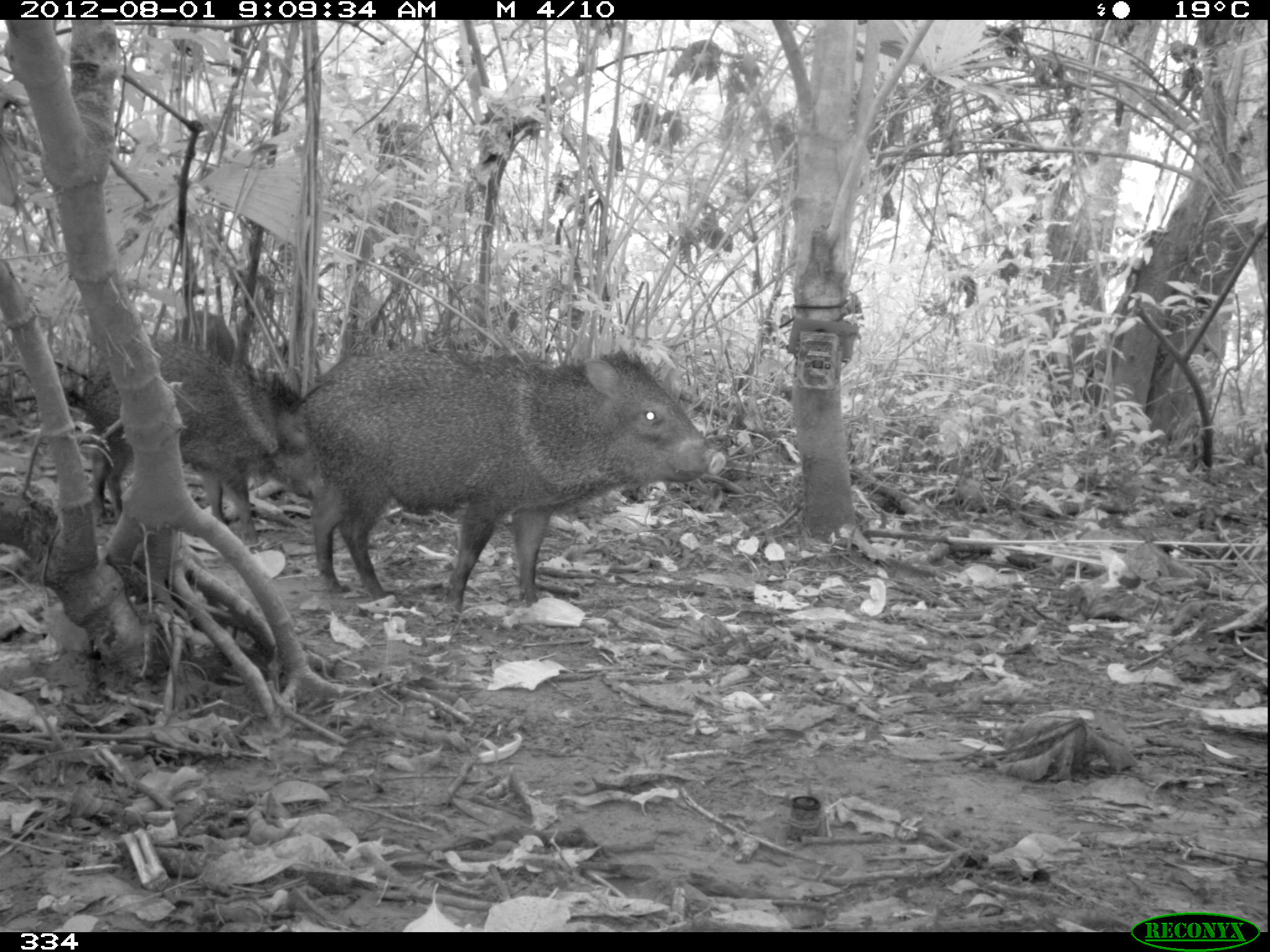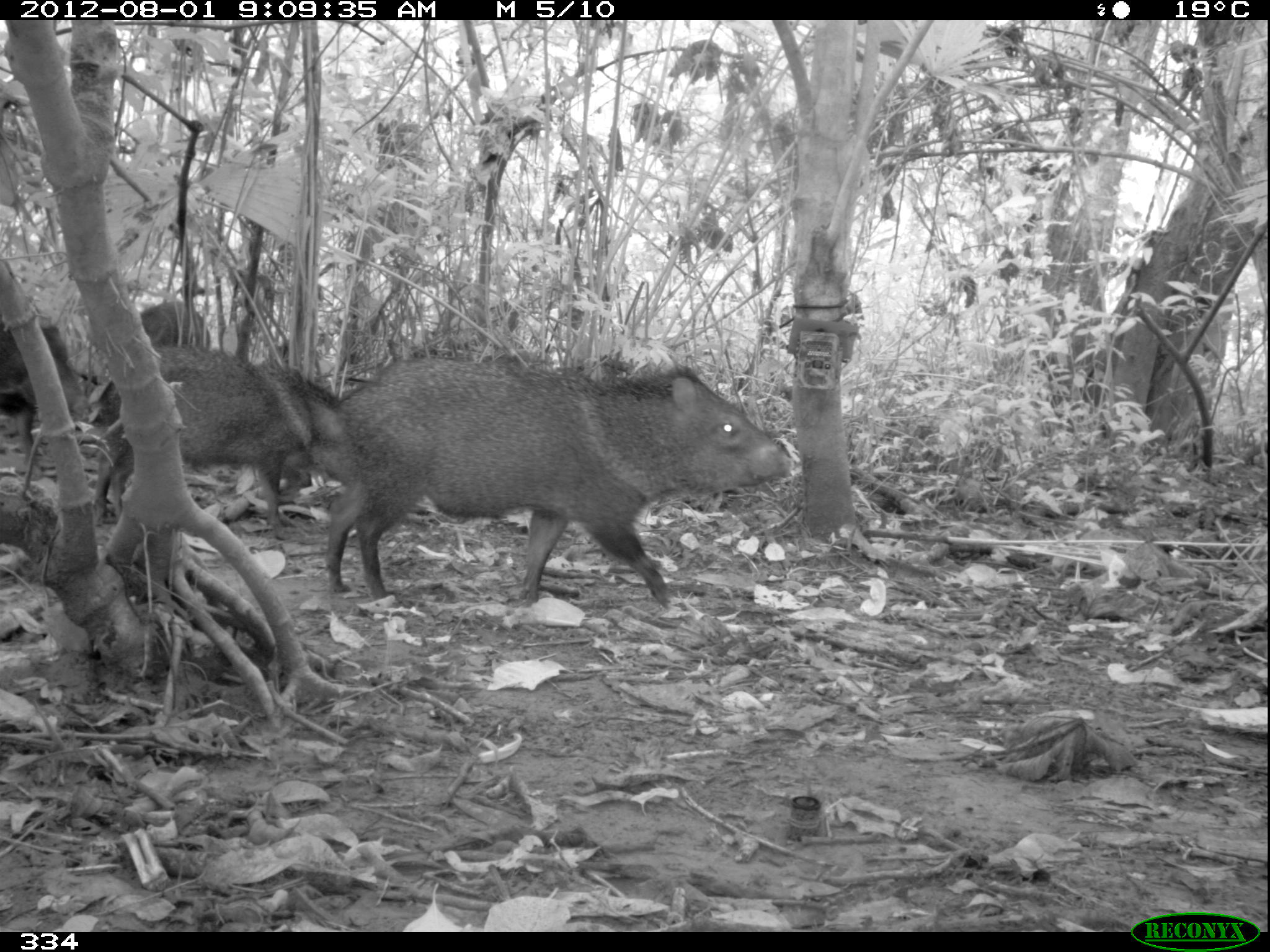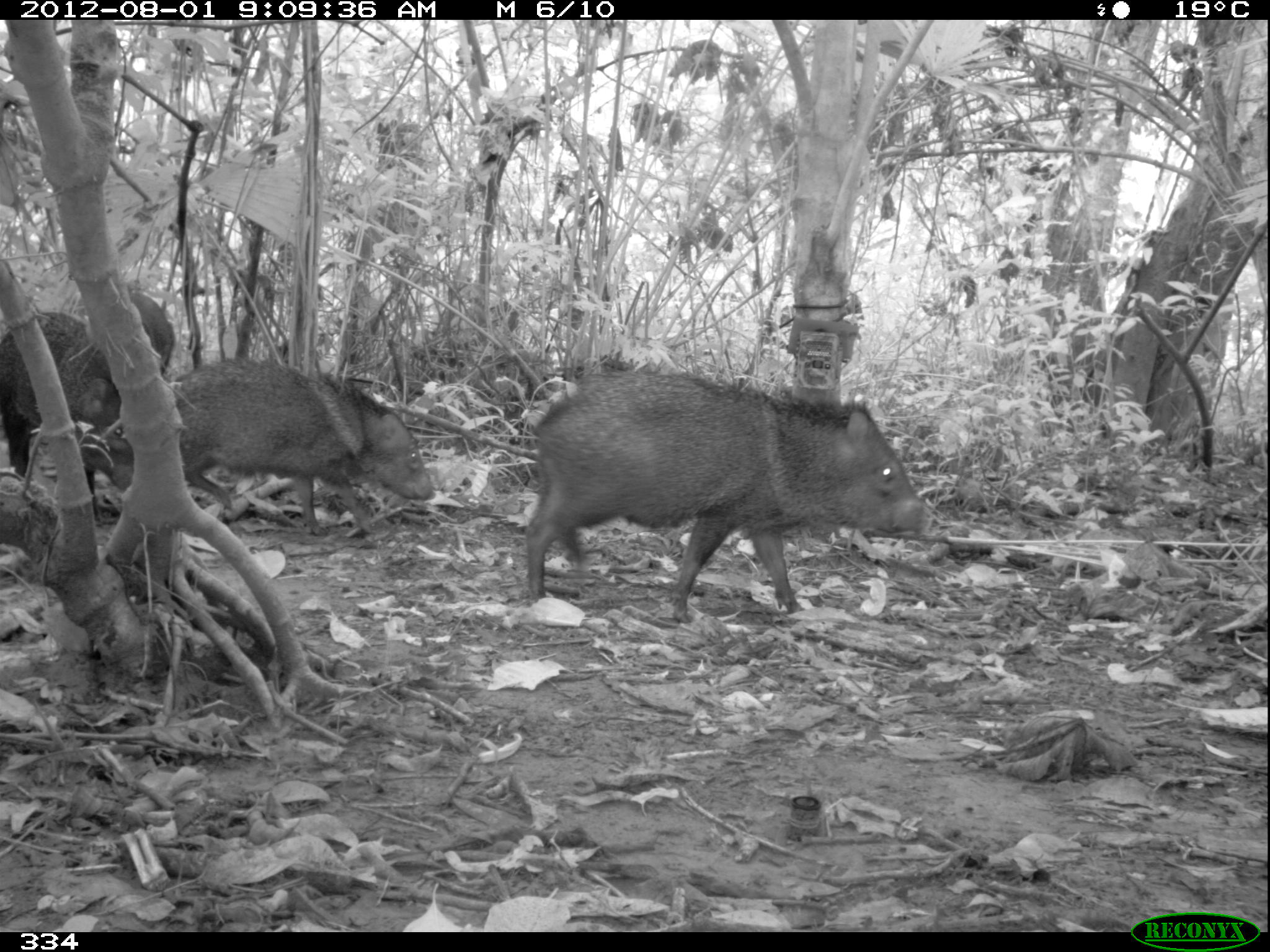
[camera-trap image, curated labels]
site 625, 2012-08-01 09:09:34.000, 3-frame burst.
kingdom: Animalia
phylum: Chordata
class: Mammalia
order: Artiodactyla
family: Tayassuidae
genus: Pecari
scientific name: Pecari tajacu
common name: collared peccary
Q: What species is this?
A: Pecari tajacu (collared peccary).